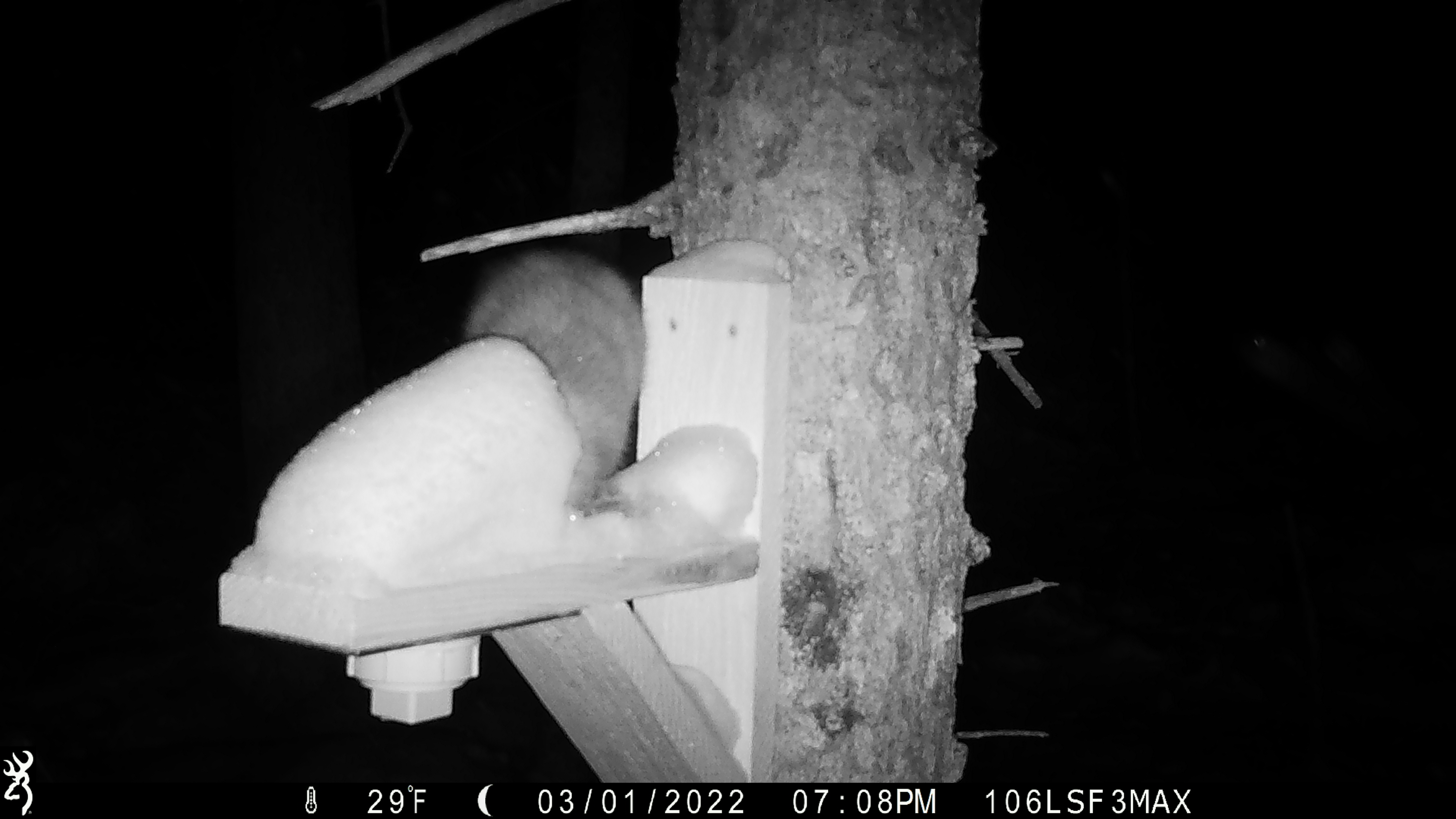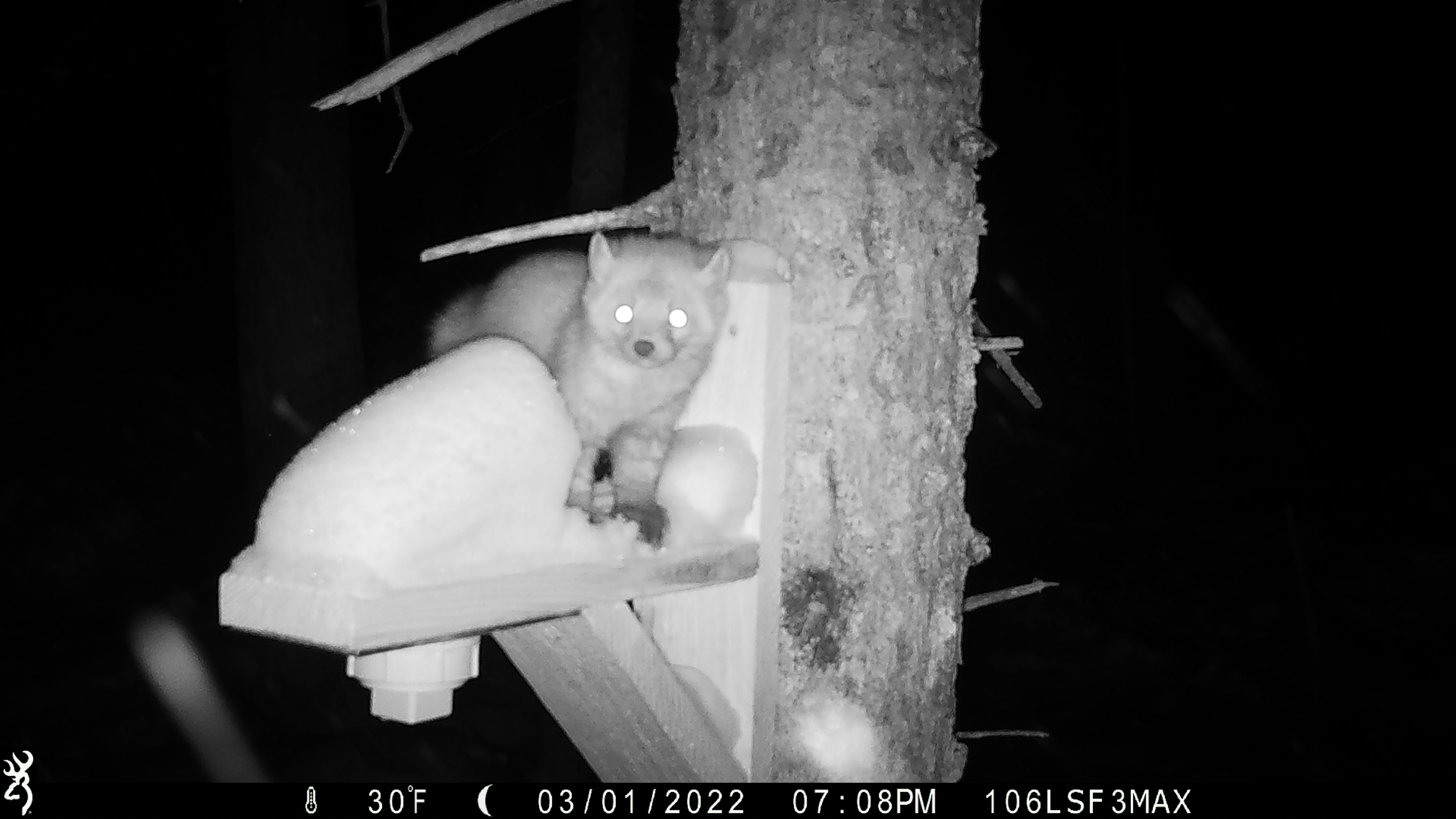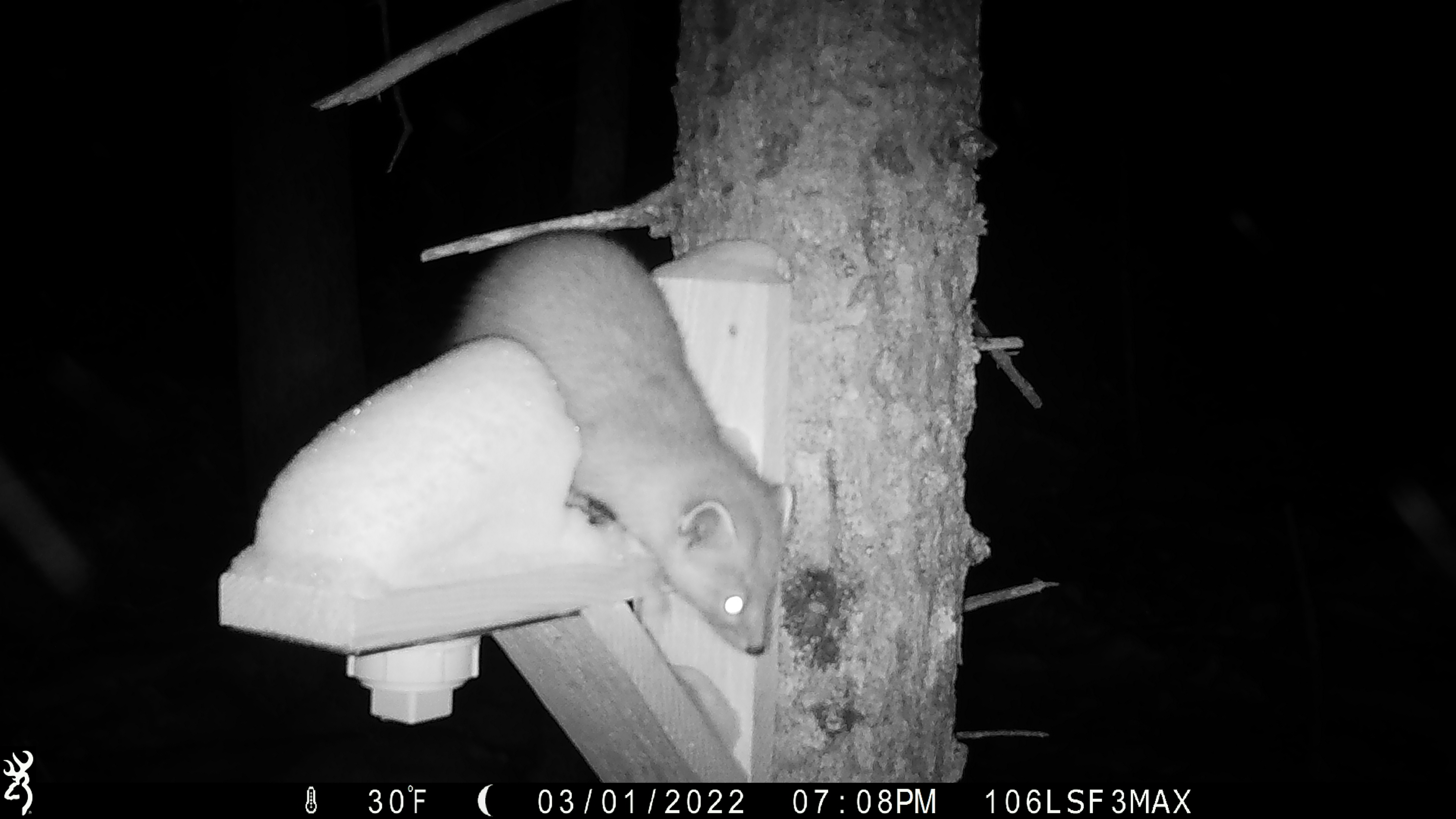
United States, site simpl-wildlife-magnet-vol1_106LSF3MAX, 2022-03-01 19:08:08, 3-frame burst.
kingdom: Animalia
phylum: Chordata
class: Mammalia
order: Carnivora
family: Mustelidae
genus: Martes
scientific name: Martes americana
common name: american marten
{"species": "american marten (Martes americana)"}